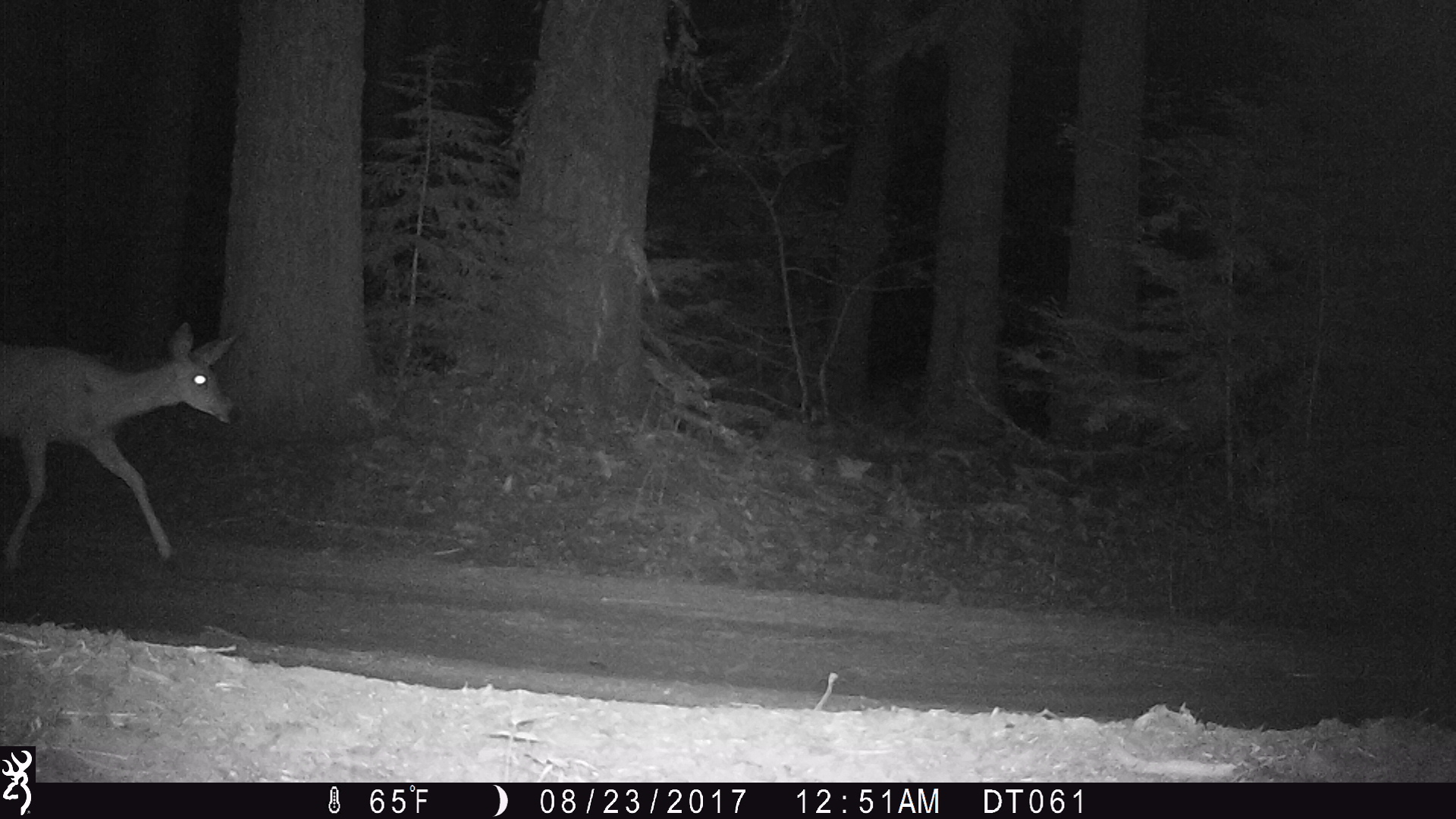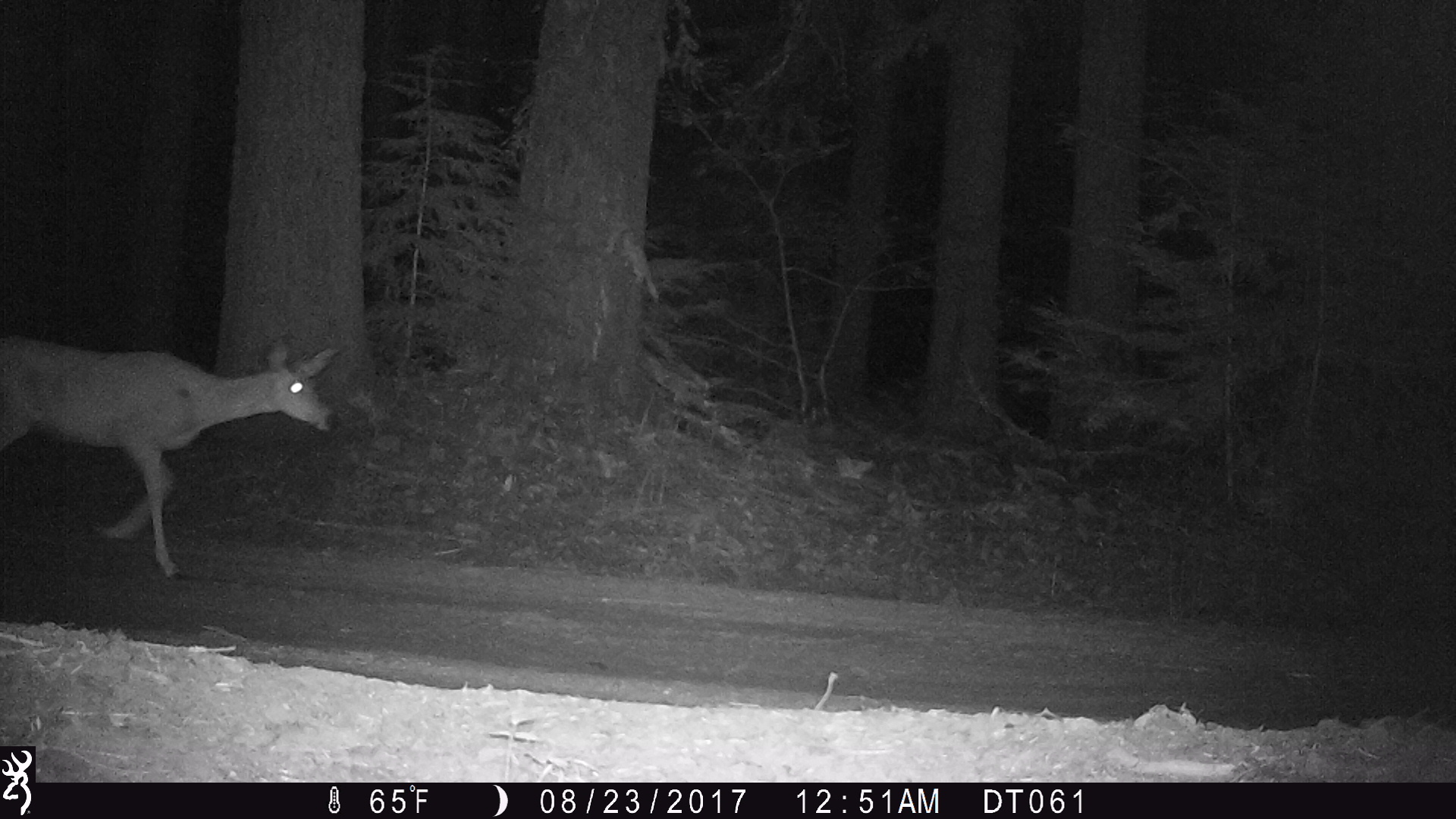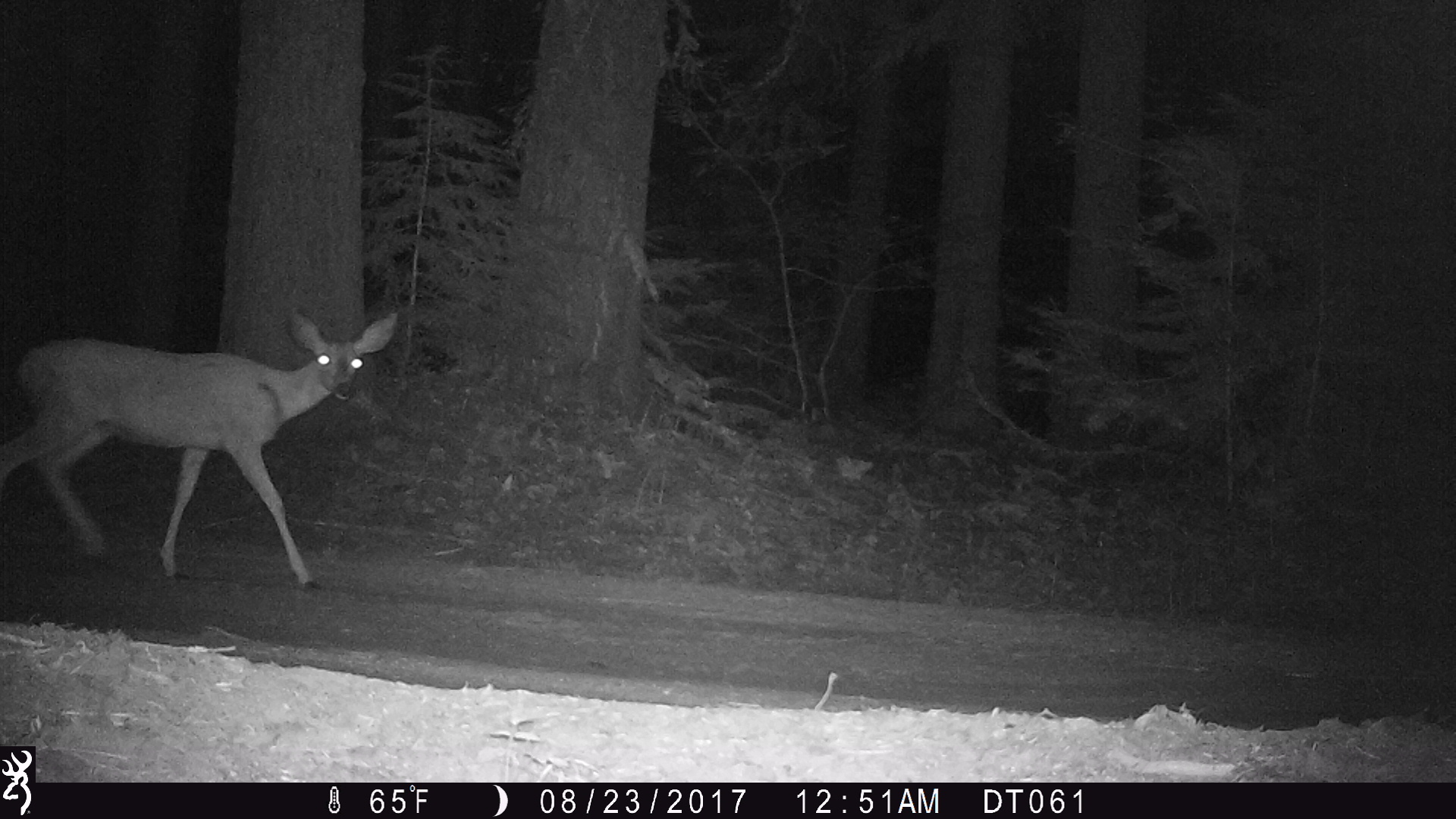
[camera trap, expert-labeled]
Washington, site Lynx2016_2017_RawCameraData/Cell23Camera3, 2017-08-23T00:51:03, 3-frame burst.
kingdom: Animalia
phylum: Chordata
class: Mammalia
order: Artiodactyla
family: Cervidae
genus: Odocoileus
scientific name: Odocoileus hemionus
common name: mule deer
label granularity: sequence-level